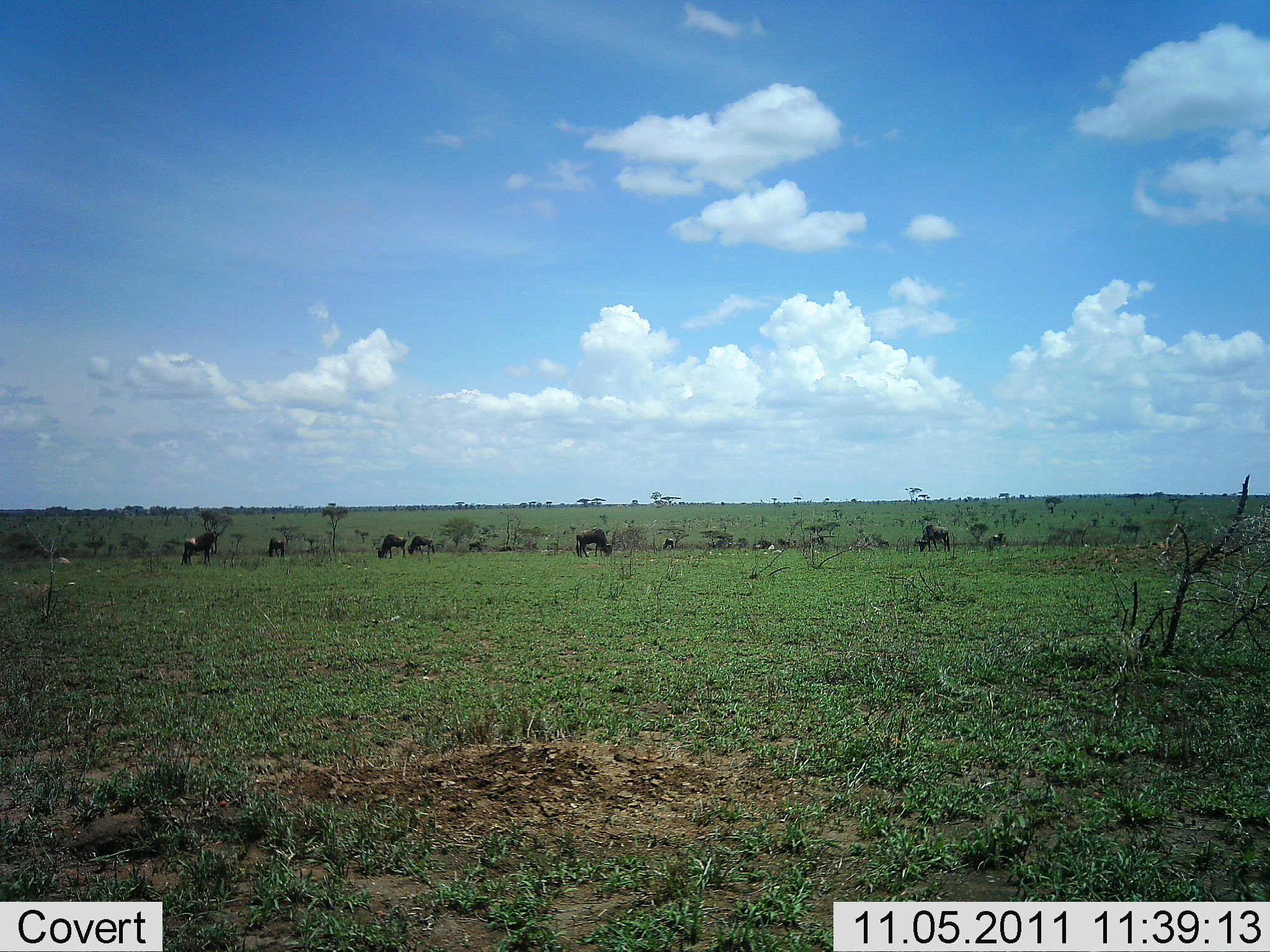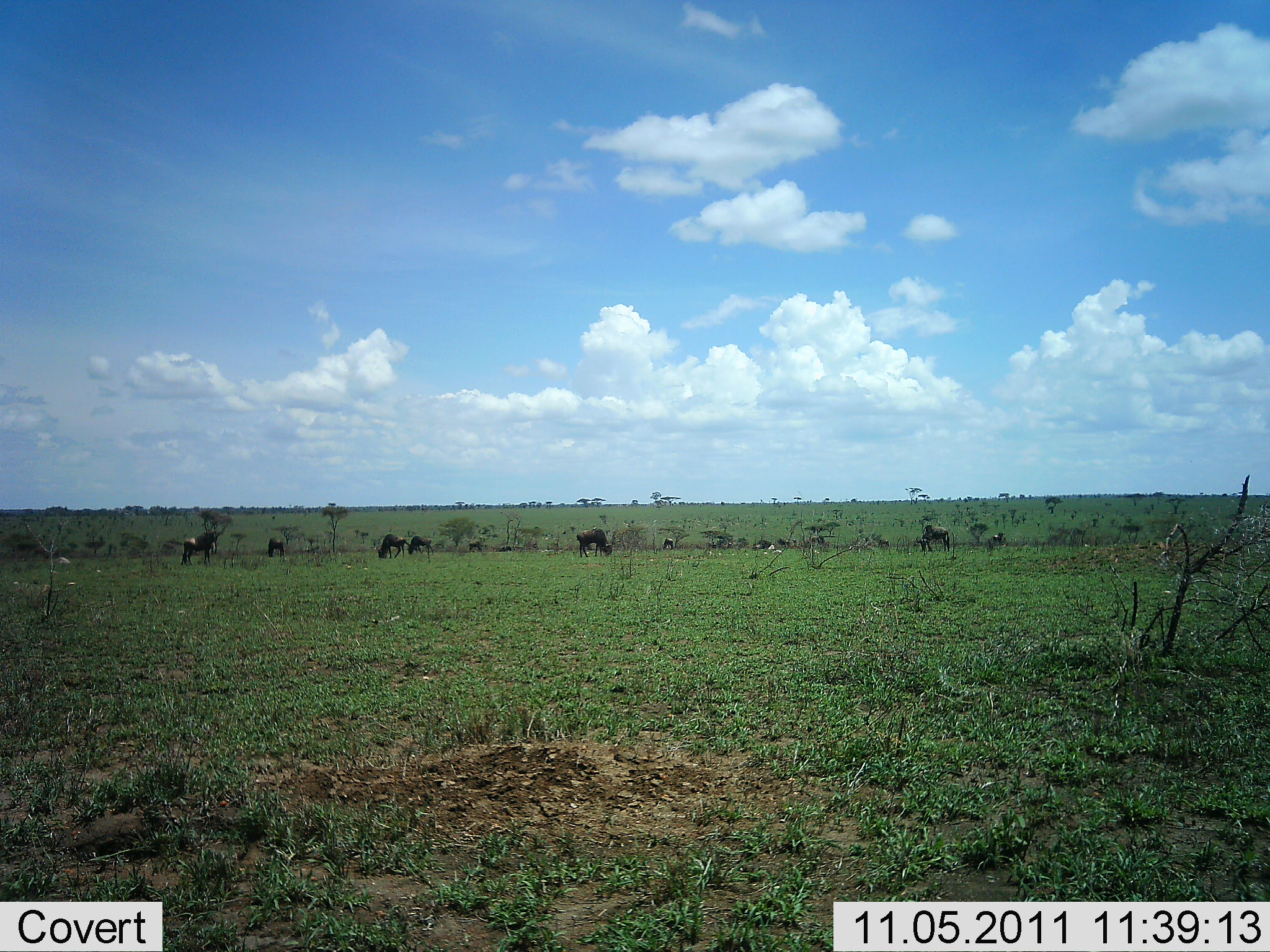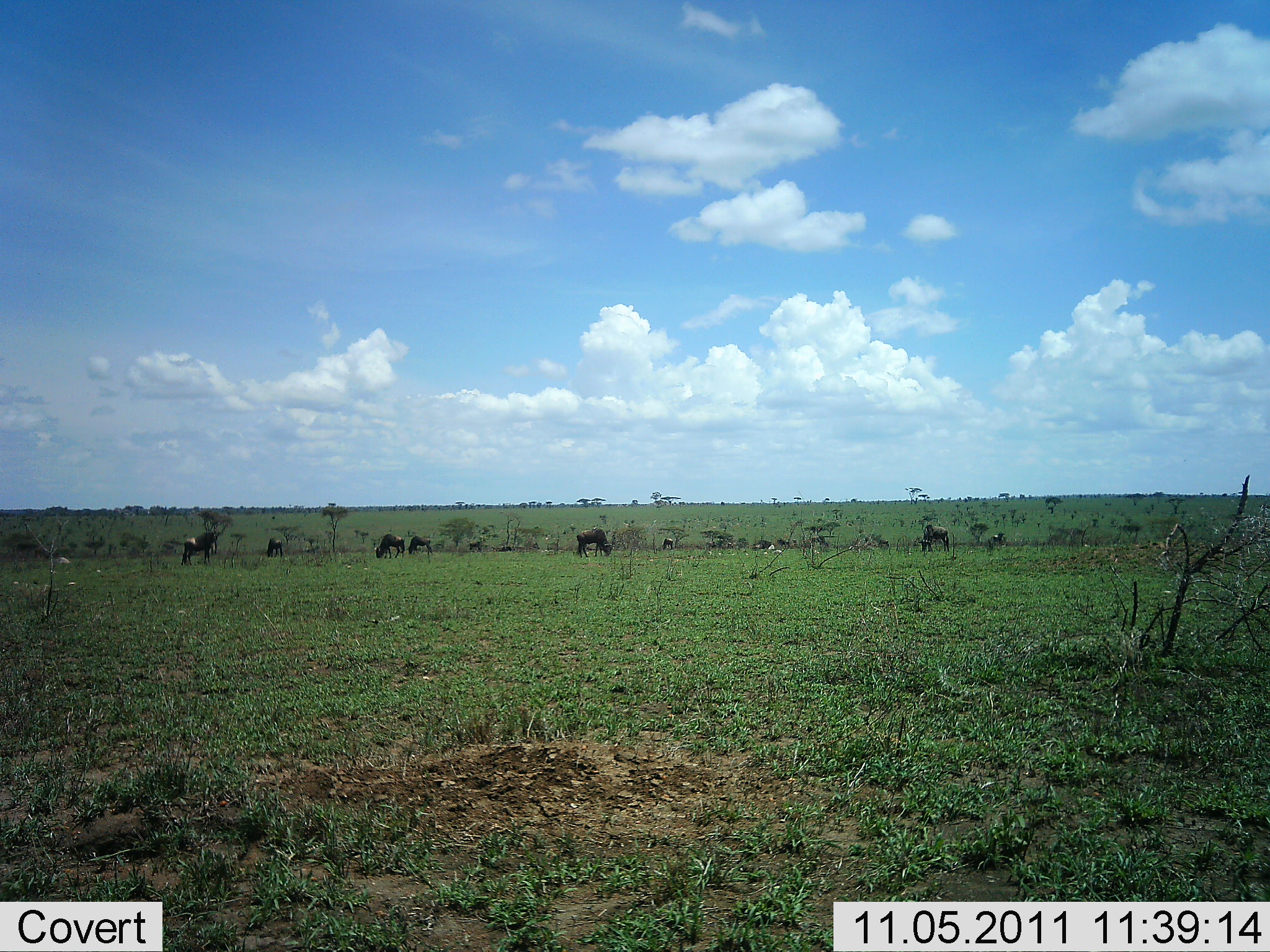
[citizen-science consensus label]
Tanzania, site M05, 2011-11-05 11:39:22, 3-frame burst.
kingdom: Animalia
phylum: Chordata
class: Mammalia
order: Artiodactyla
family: Bovidae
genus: Connochaetes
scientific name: Connochaetes taurinus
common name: blue wildebeest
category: wildebeest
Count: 10.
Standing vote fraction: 82%.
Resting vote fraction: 0%.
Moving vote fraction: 0%.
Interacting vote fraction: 0%.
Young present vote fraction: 0%.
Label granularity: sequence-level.